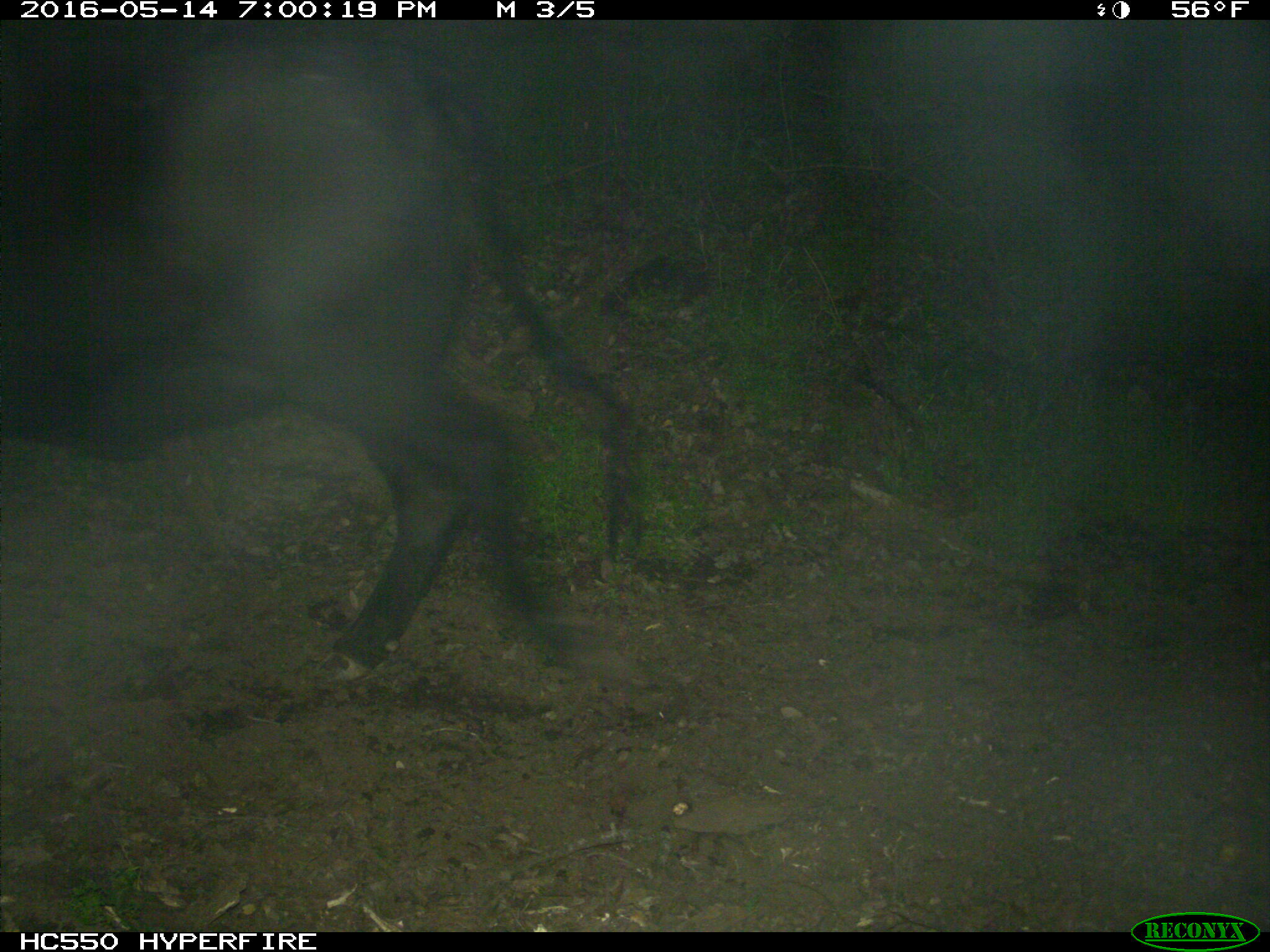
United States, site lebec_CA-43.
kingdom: Animalia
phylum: Chordata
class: Mammalia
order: Artiodactyla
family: Bovidae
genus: Bos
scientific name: Bos taurus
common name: domestic cow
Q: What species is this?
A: Bos taurus (domestic cow).